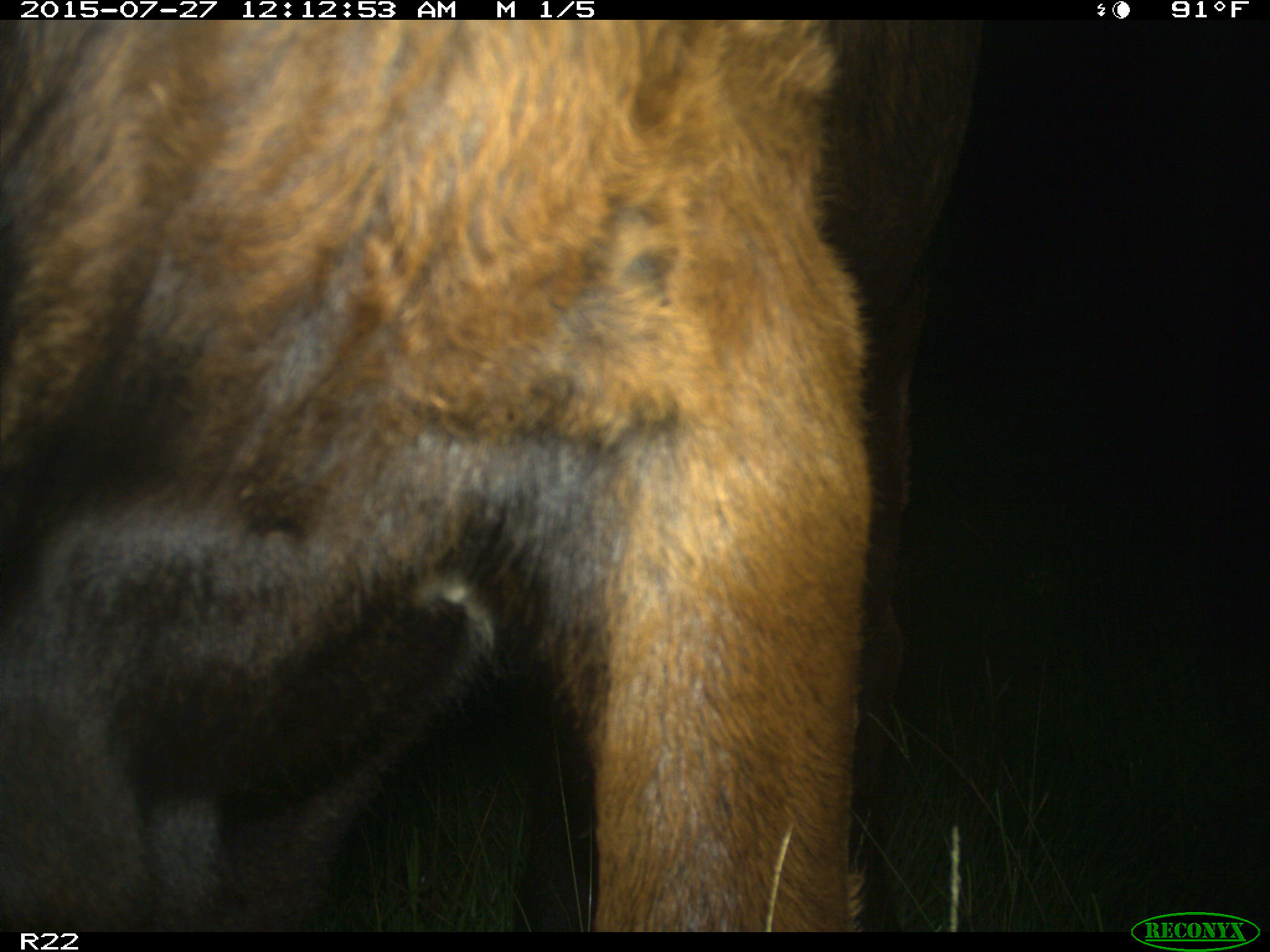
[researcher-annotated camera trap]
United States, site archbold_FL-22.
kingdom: Animalia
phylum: Chordata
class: Mammalia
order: Artiodactyla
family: Bovidae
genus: Bos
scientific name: Bos taurus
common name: domestic cow